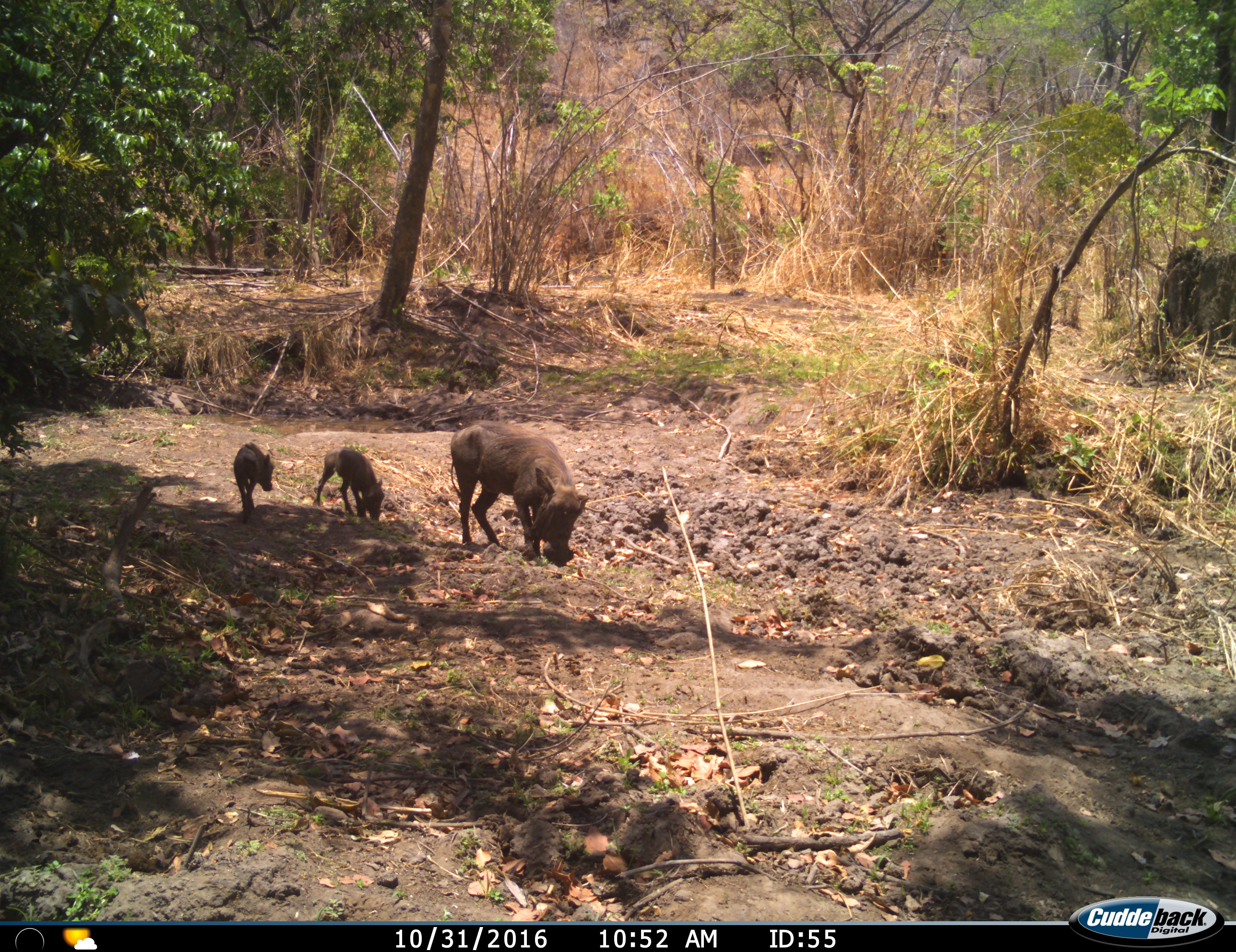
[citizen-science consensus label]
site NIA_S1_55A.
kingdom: Animalia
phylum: Chordata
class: Mammalia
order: Artiodactyla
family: Suidae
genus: Phacochoerus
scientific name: Phacochoerus africanus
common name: warthog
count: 3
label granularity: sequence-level